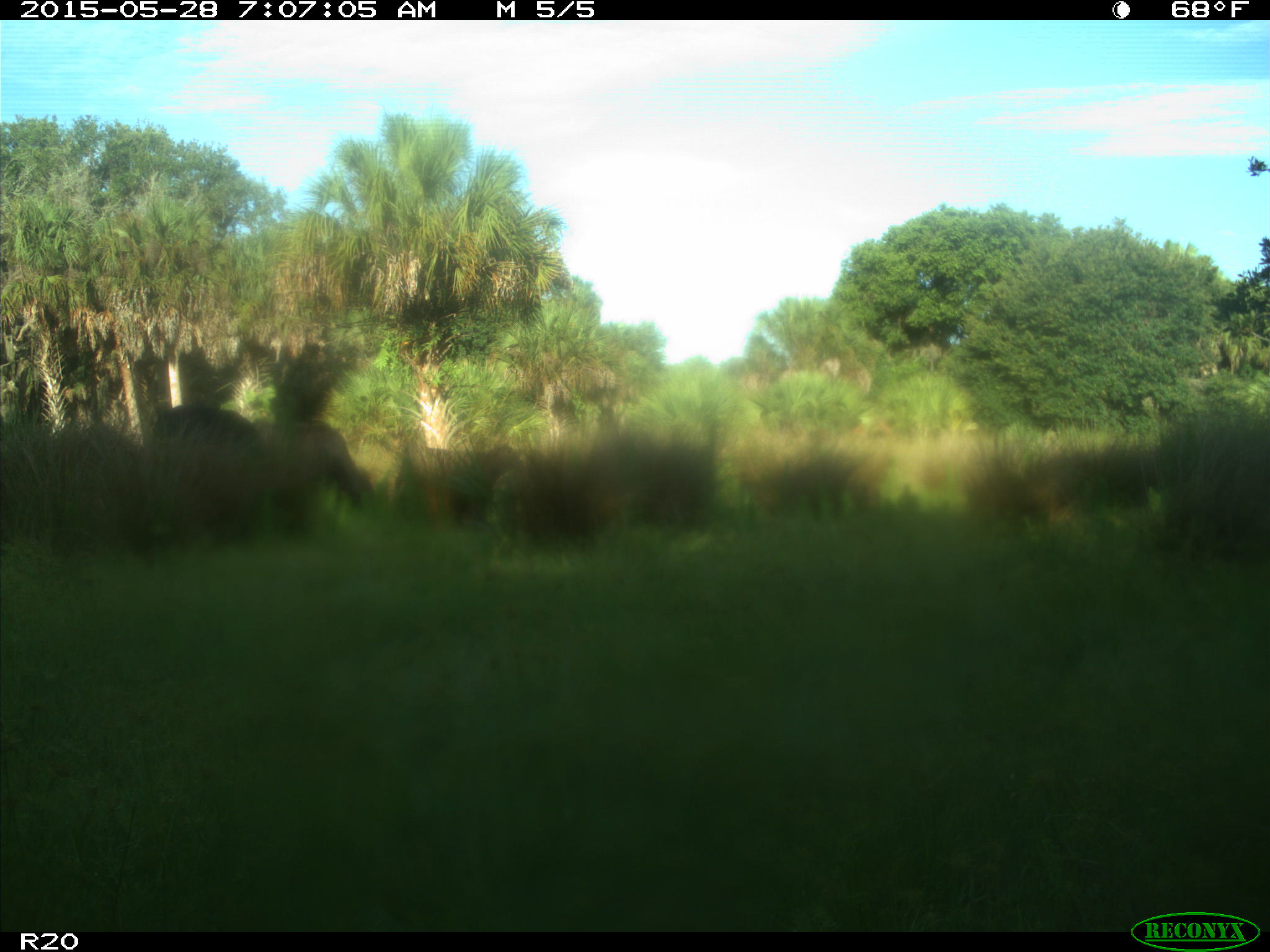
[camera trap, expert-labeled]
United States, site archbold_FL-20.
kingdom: Animalia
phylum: Chordata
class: Mammalia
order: Artiodactyla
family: Bovidae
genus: Bos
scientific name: Bos taurus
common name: domestic cow